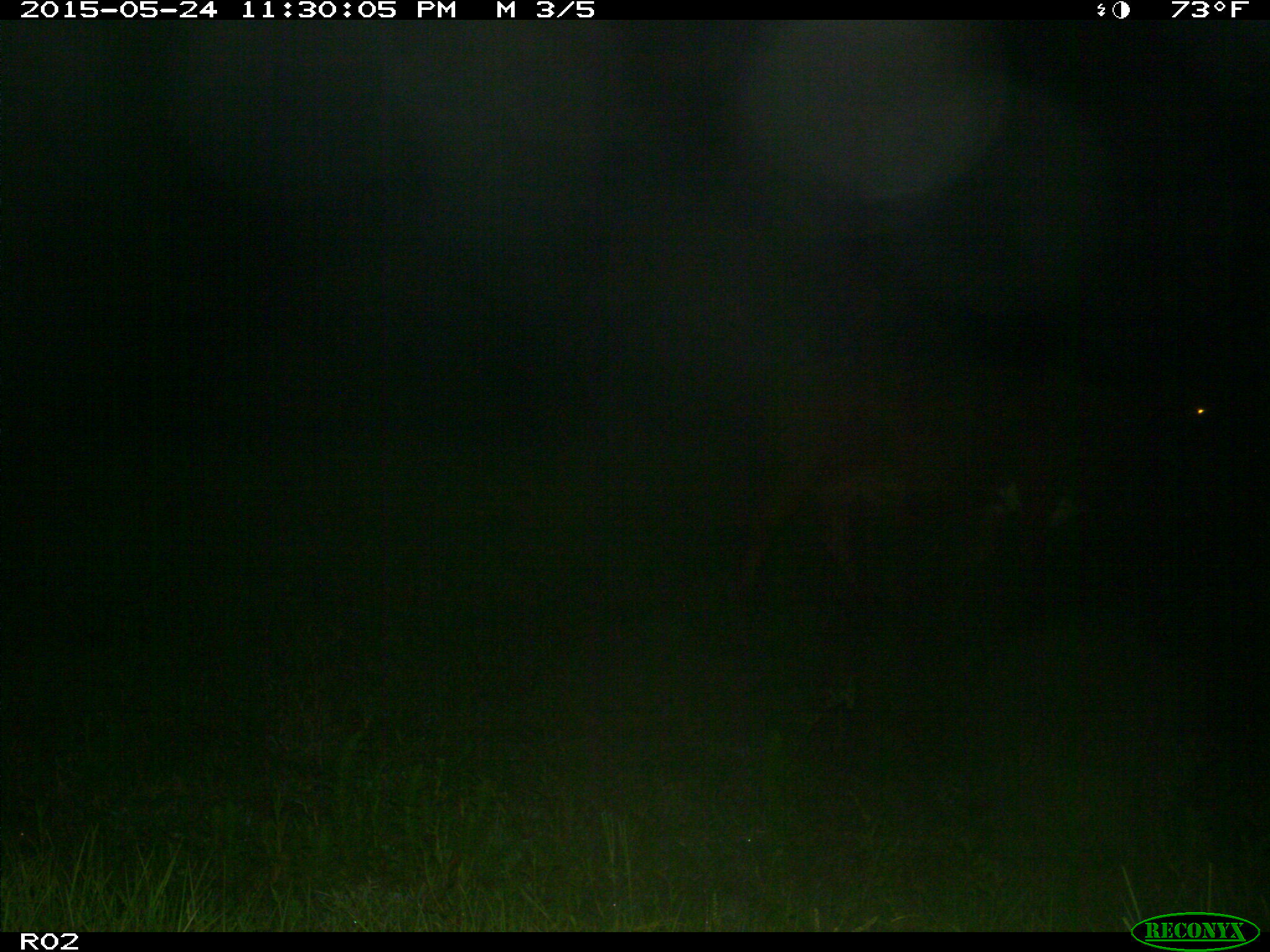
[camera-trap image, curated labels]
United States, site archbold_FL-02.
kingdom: Animalia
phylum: Chordata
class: Mammalia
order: Artiodactyla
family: Bovidae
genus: Bos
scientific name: Bos taurus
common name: domestic cow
Bos taurus (domestic cow).